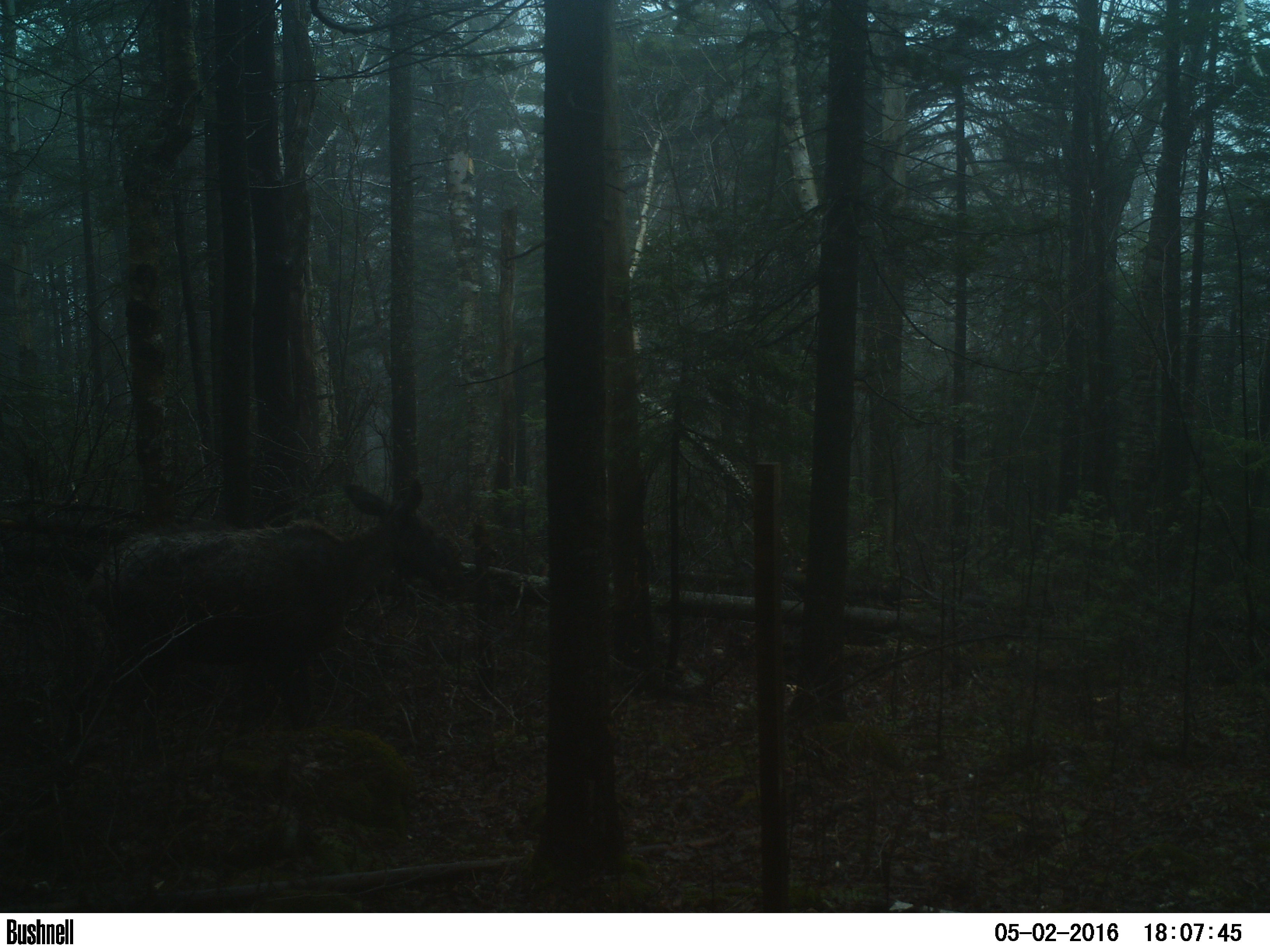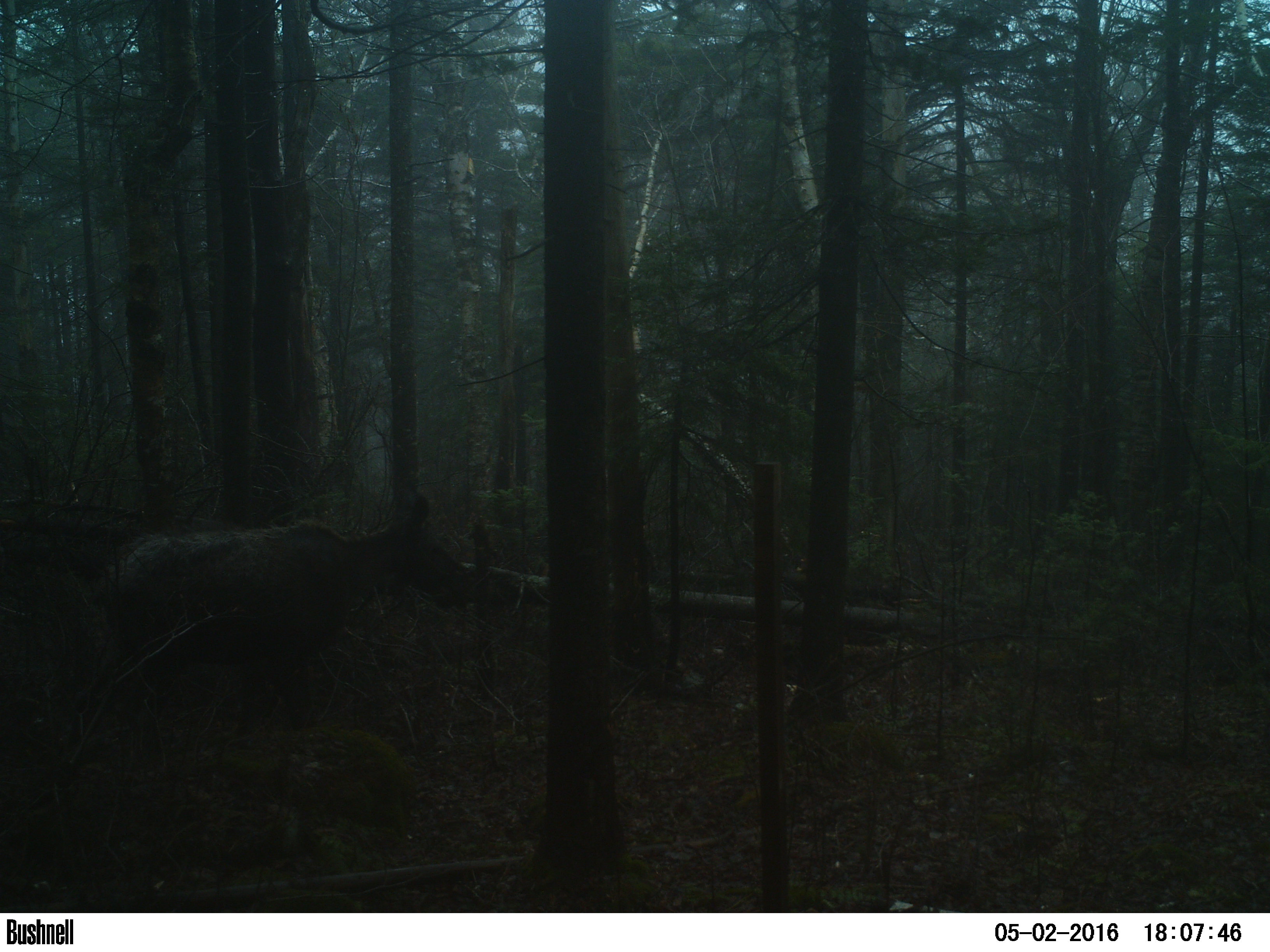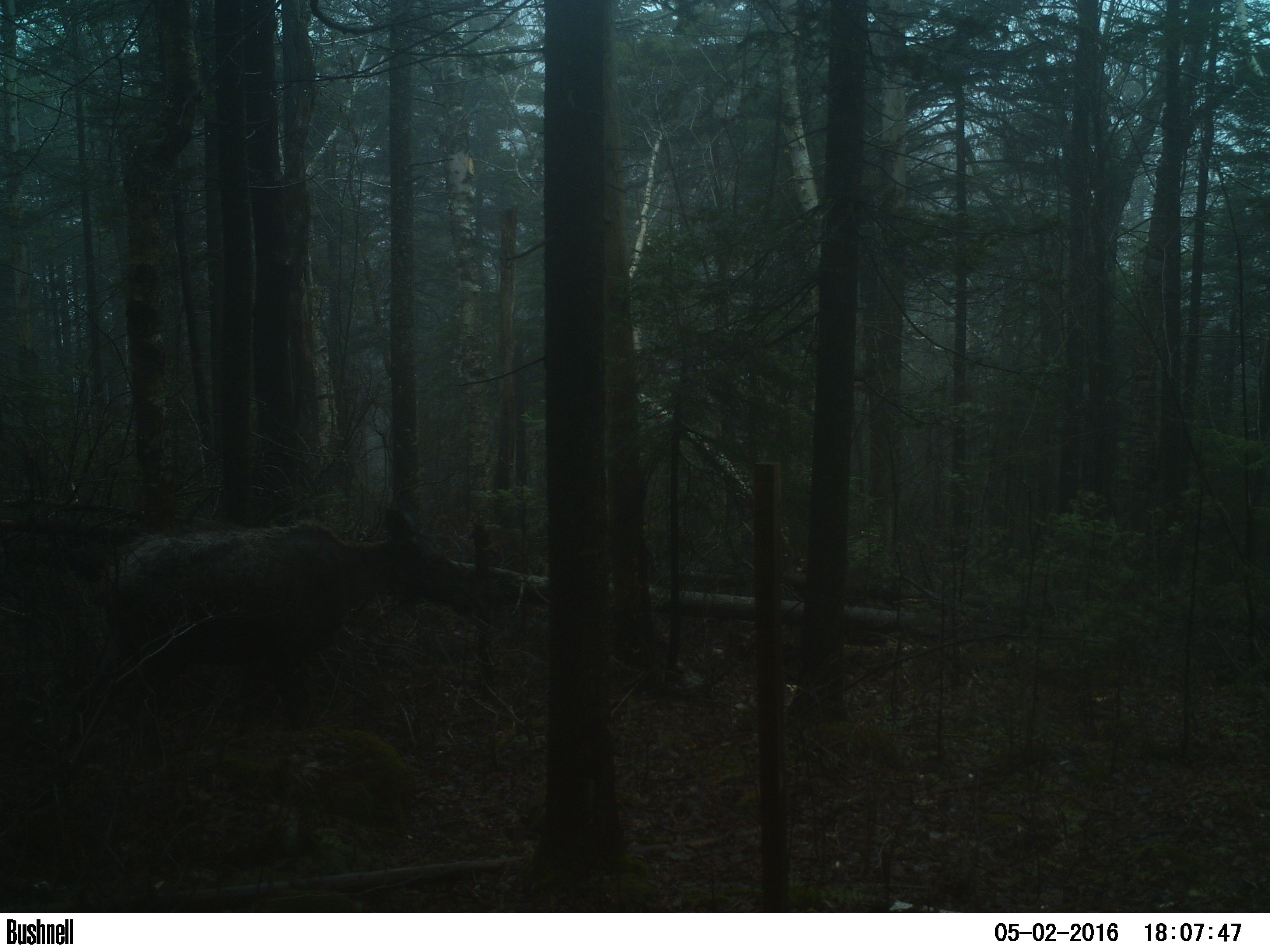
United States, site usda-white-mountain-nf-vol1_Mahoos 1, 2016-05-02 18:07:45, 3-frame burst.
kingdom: Animalia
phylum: Chordata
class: Mammalia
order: Artiodactyla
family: Cervidae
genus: Alces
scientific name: Alces alces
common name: moose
Moose (Alces alces).